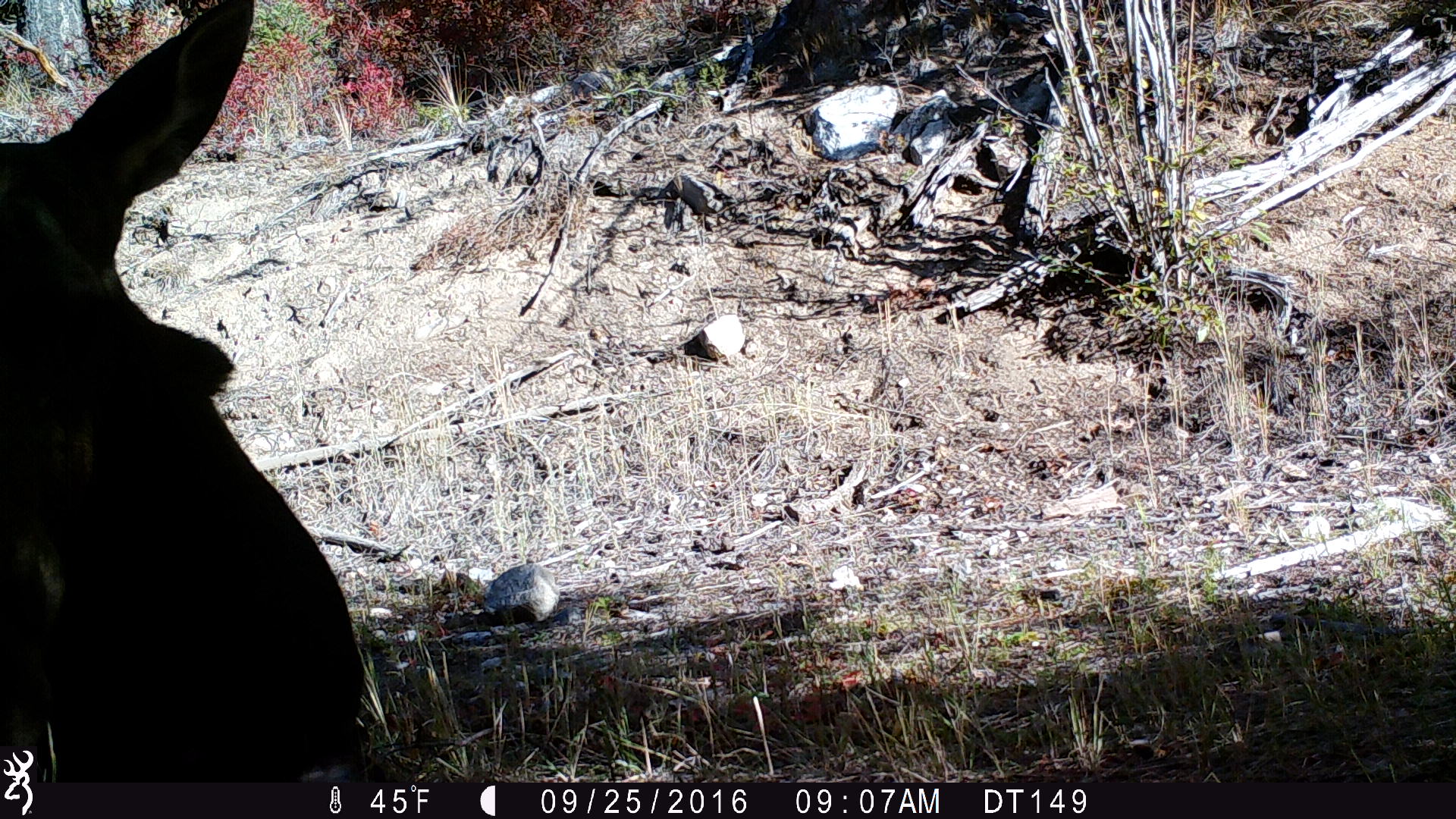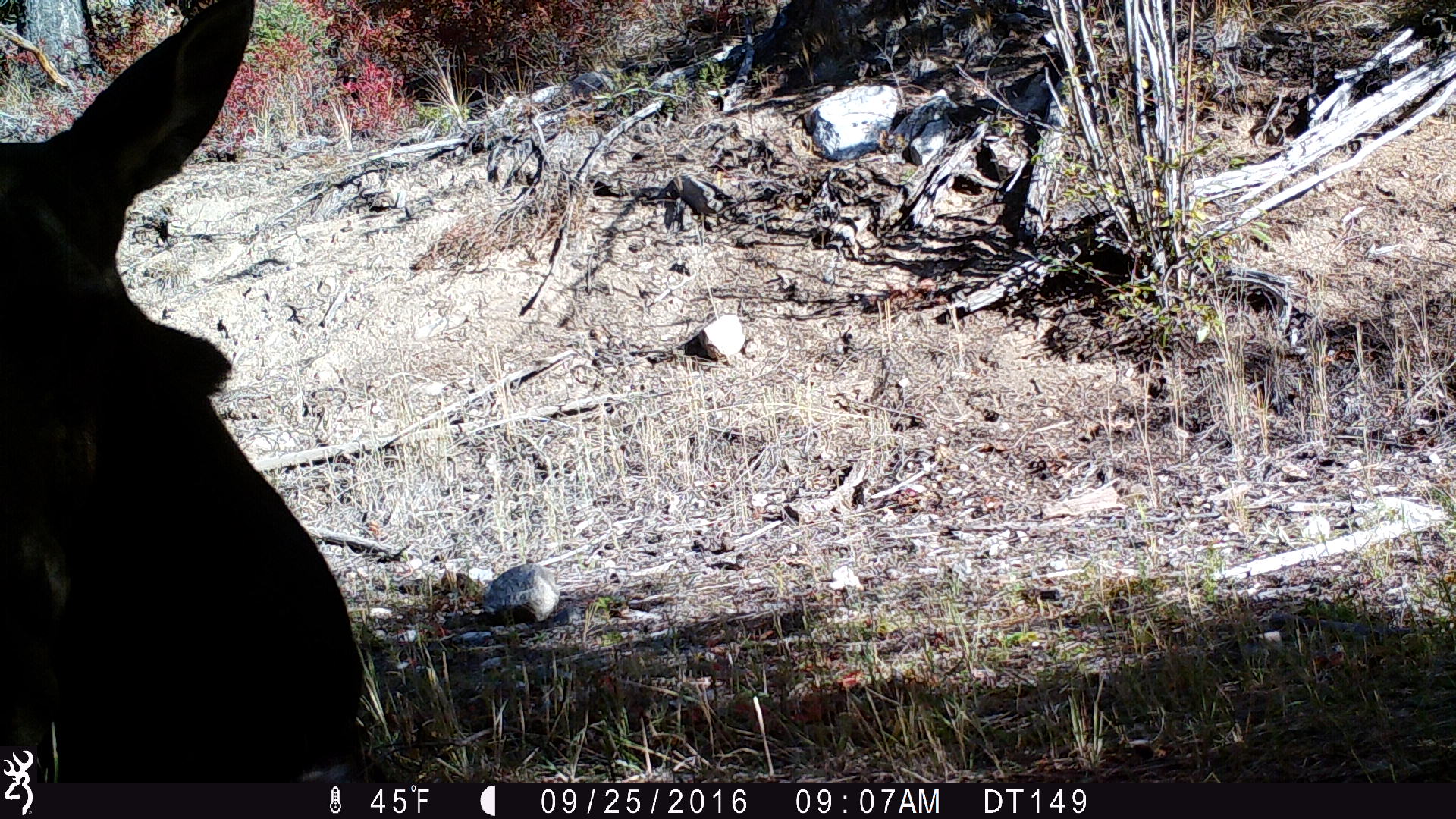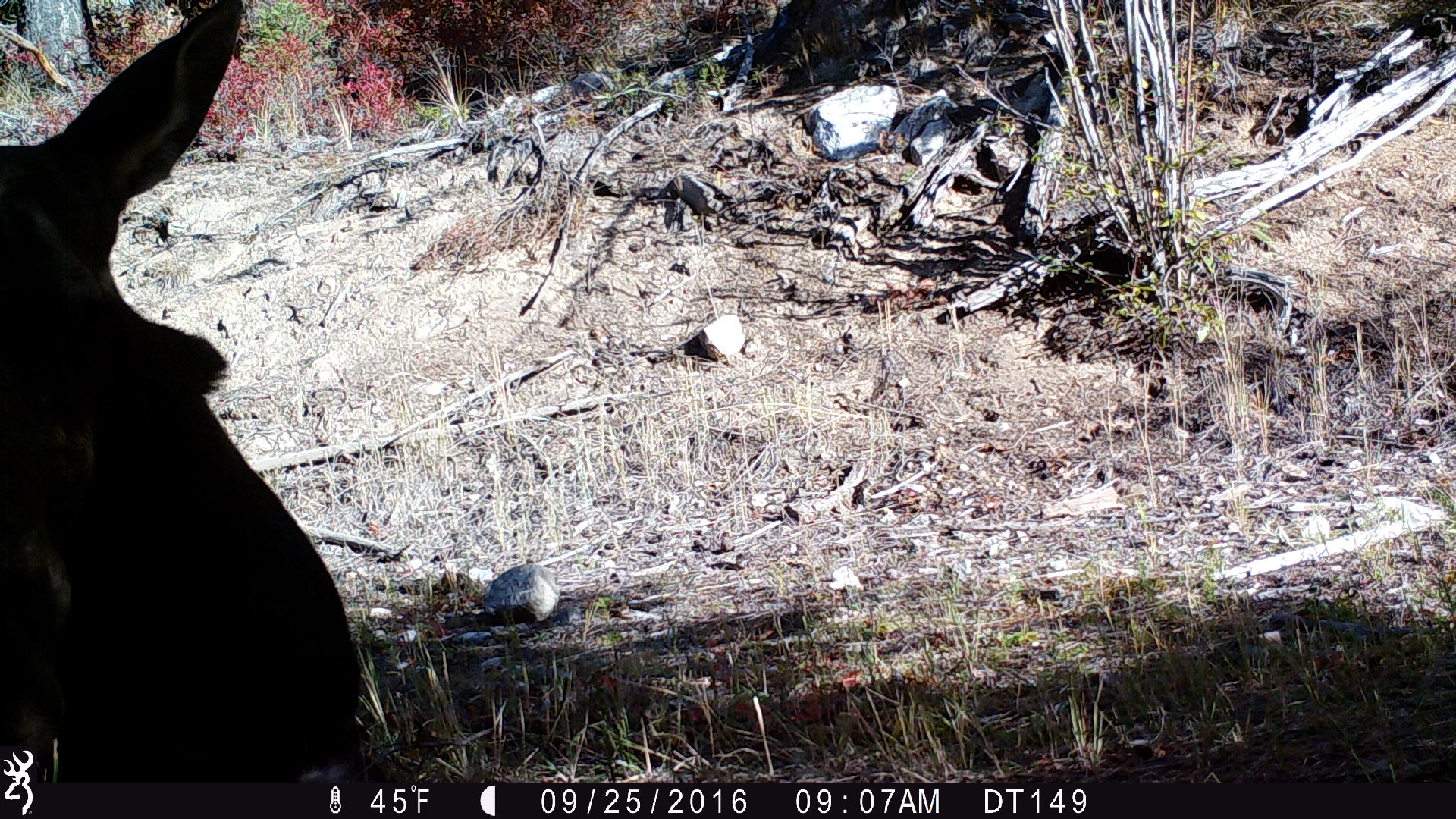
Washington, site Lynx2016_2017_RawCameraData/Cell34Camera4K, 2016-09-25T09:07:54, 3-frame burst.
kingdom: Animalia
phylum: Chordata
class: Mammalia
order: Artiodactyla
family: Cervidae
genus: Alces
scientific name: Alces alces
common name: moose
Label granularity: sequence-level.